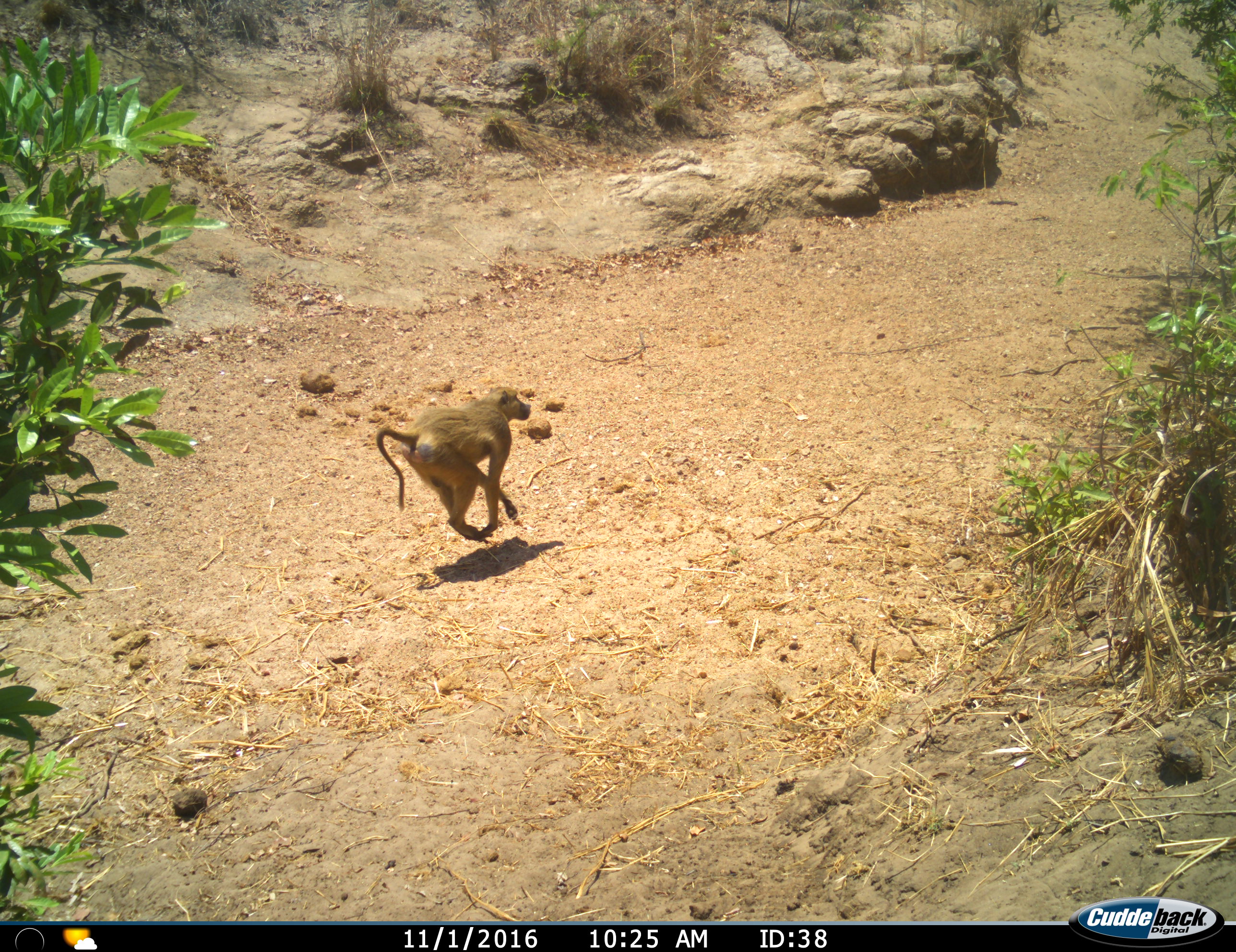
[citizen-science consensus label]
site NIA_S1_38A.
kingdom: Animalia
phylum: Chordata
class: Mammalia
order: Primates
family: Cercopithecidae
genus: Papio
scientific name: Papio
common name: baboon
Baboon (Papio), count 1. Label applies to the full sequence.